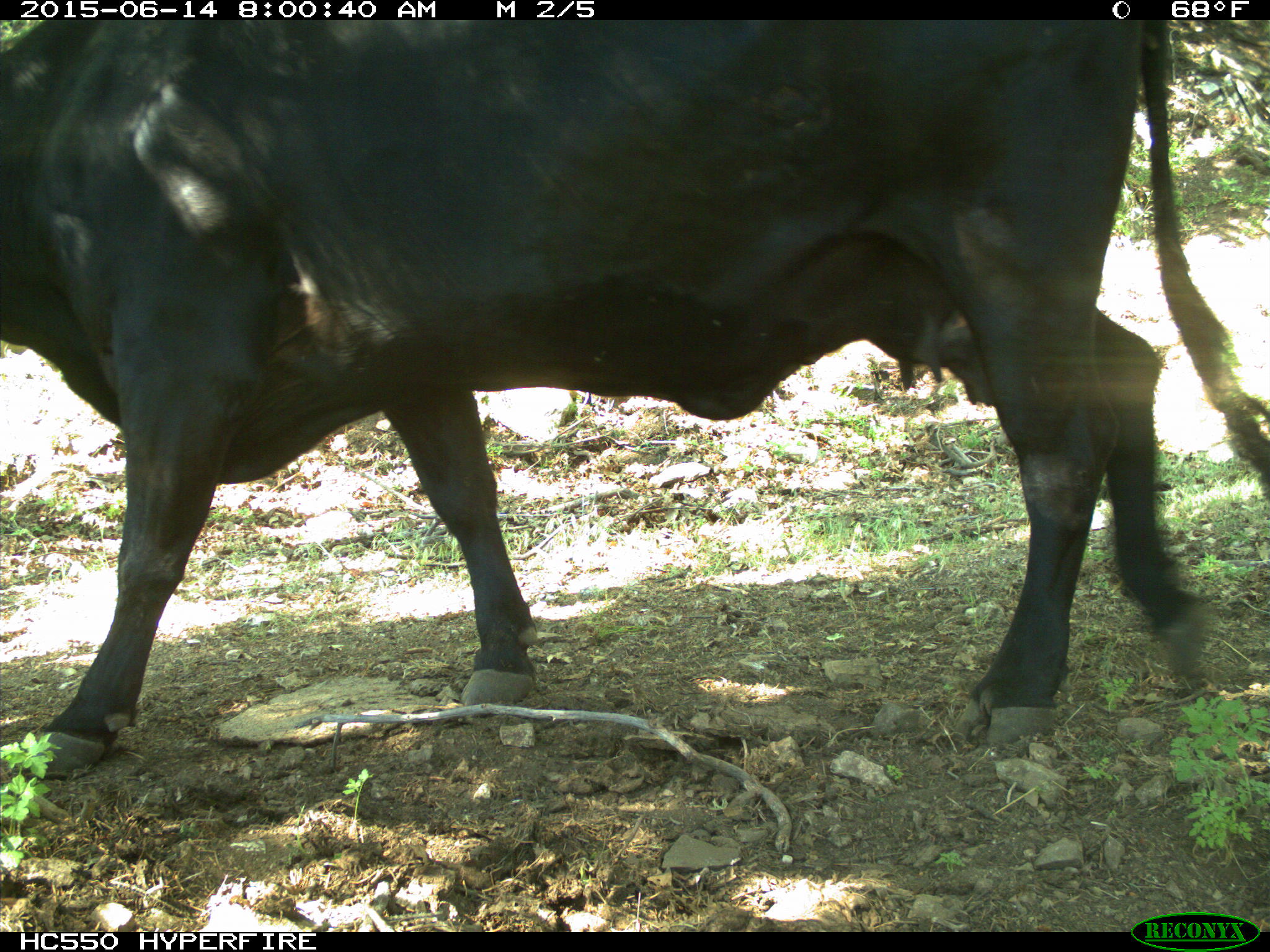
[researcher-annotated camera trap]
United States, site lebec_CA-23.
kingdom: Animalia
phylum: Chordata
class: Mammalia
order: Artiodactyla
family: Bovidae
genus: Bos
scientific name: Bos taurus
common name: domestic cow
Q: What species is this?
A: Bos taurus (domestic cow).